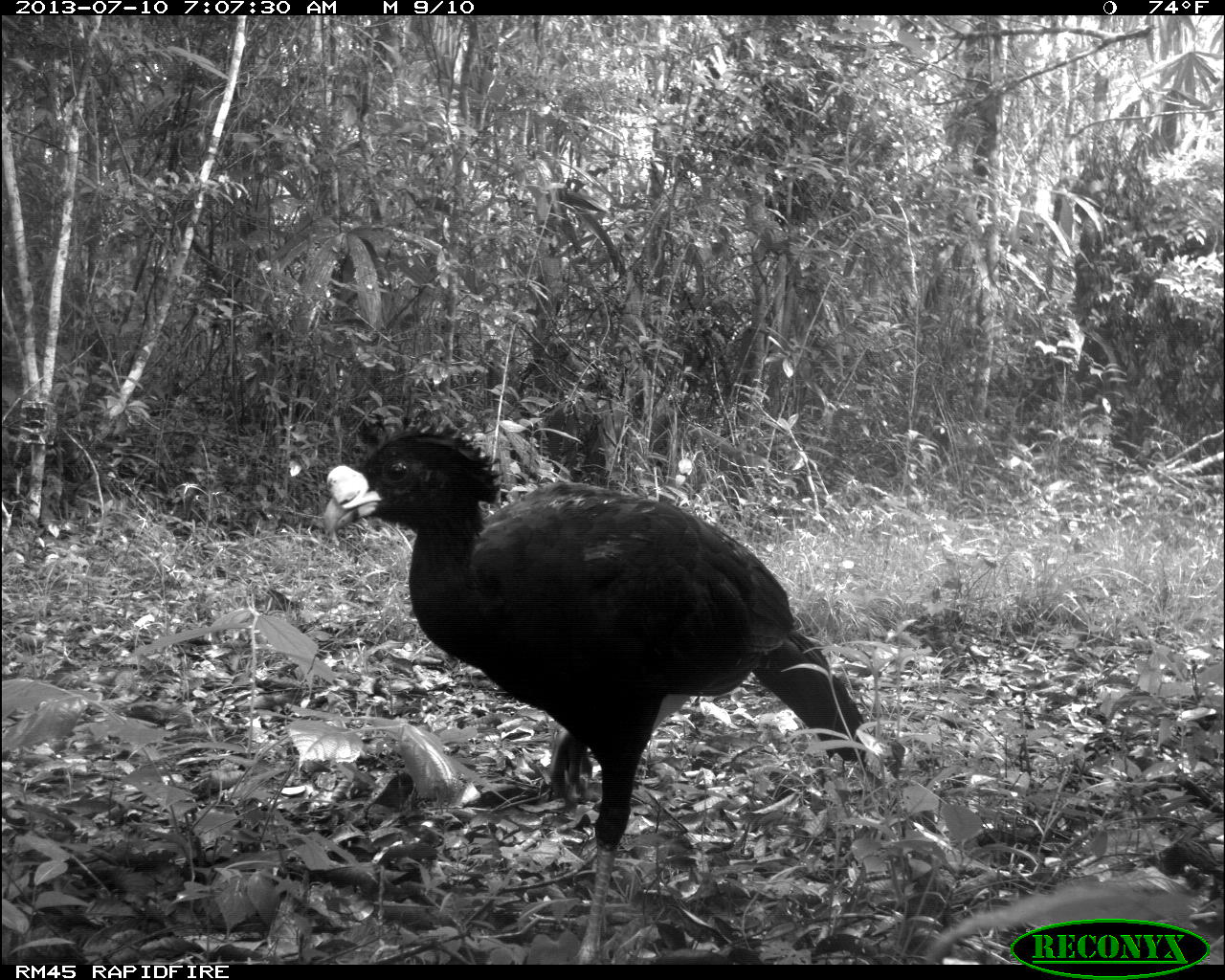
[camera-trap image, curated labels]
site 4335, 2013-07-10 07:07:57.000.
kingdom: Animalia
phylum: Chordata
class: Aves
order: Galliformes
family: Cracidae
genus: Crax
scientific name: Crax rubra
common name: great curassow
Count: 1.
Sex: male.